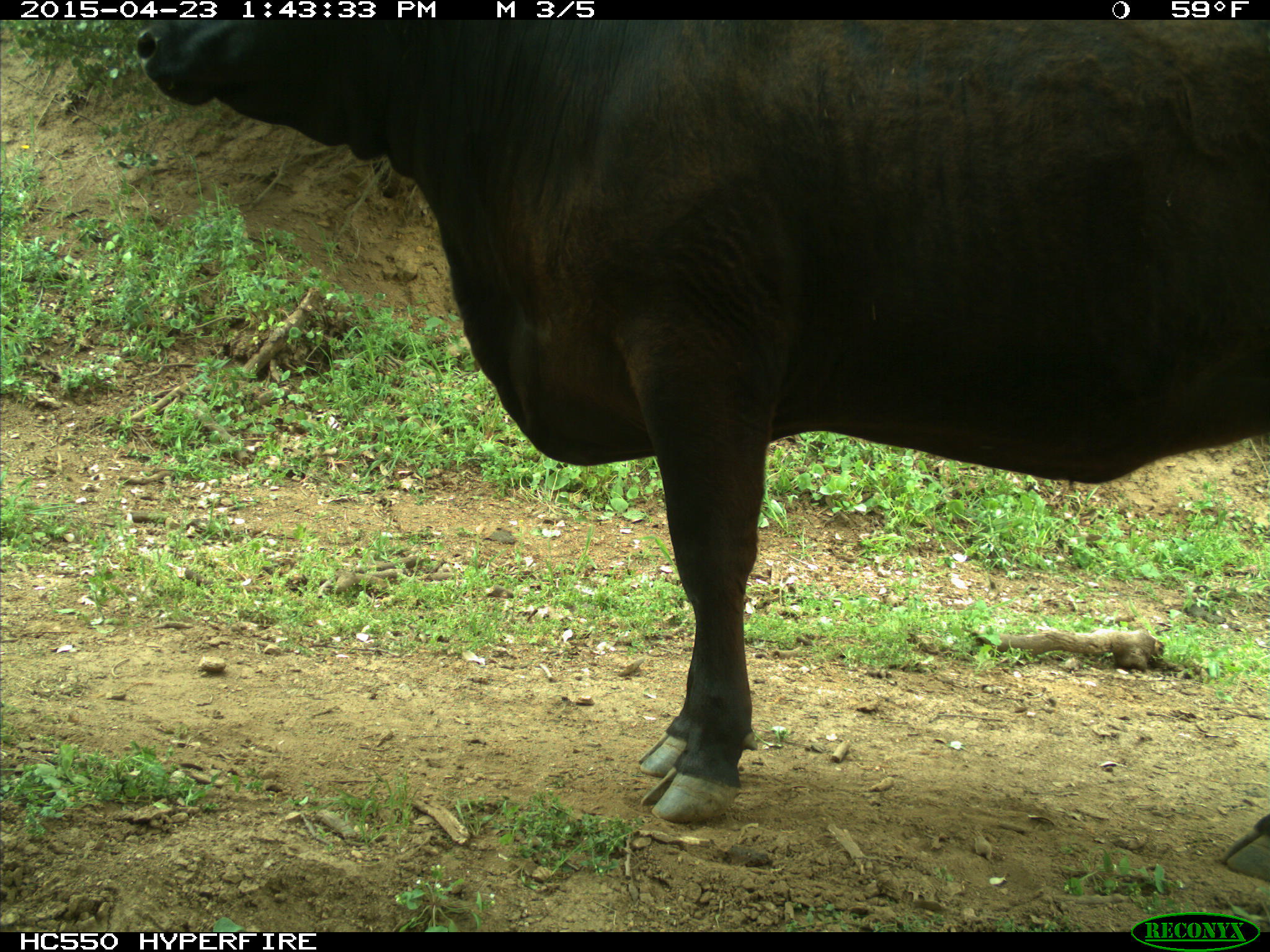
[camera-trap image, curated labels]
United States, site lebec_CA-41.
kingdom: Animalia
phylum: Chordata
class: Mammalia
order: Artiodactyla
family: Bovidae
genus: Bos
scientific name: Bos taurus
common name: domestic cow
Bos taurus (domestic cow).